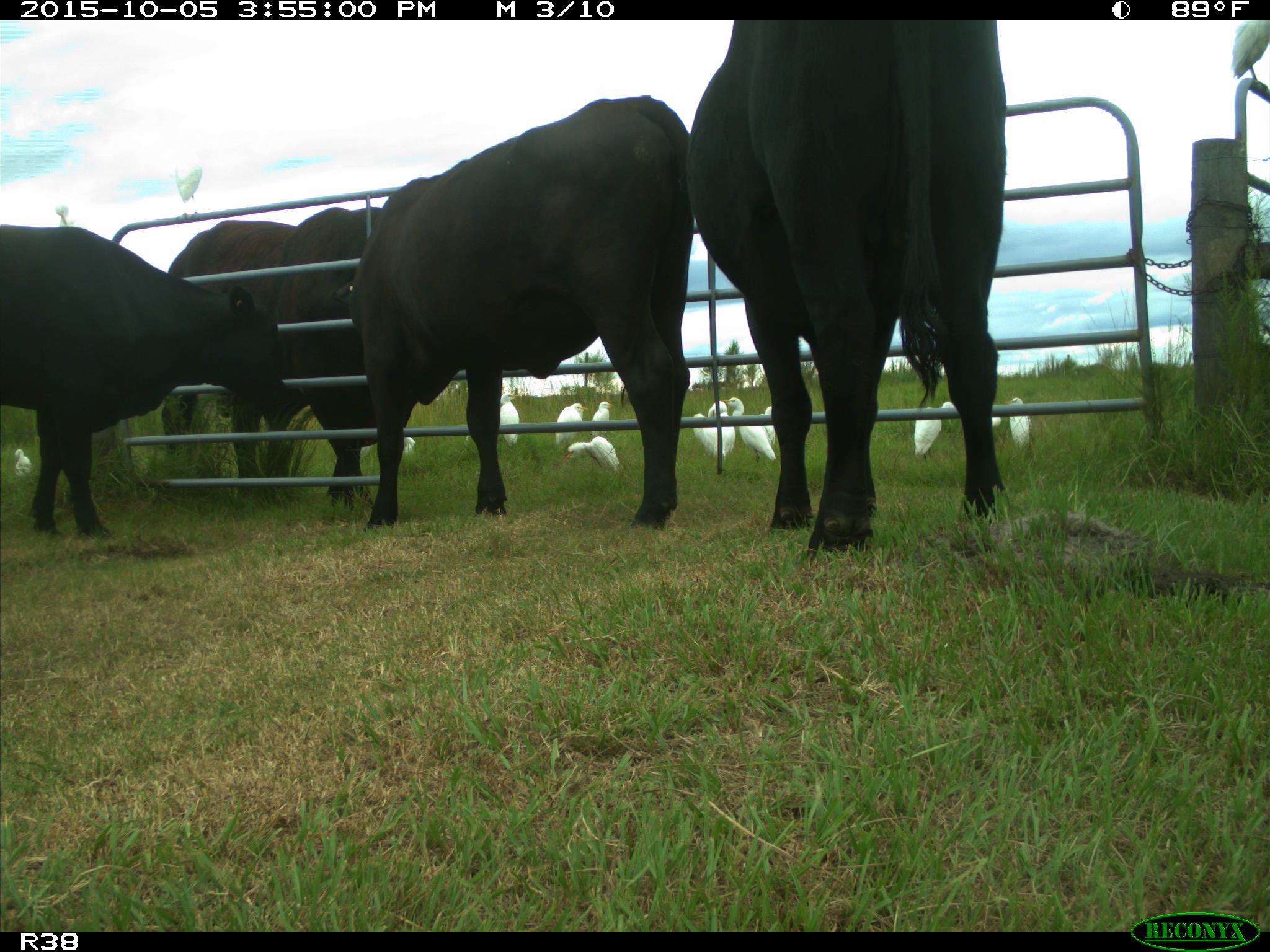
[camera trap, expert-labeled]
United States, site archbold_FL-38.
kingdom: Animalia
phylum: Chordata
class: Mammalia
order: Artiodactyla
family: Bovidae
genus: Bos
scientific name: Bos taurus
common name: domestic cow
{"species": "Bos taurus (domestic cow)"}